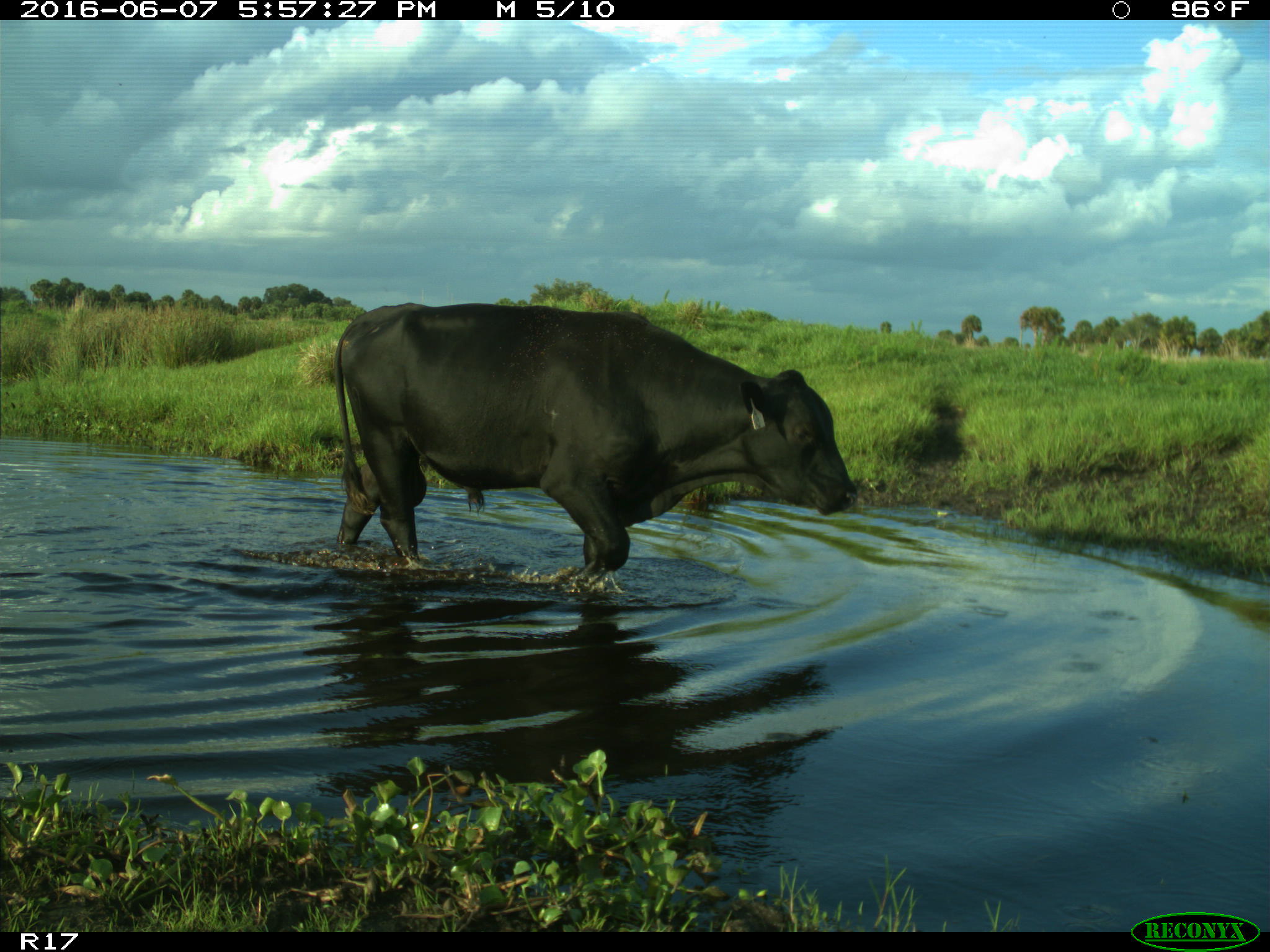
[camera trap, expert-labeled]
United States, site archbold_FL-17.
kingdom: Animalia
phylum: Chordata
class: Mammalia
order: Artiodactyla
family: Bovidae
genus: Bos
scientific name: Bos taurus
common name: domestic cow